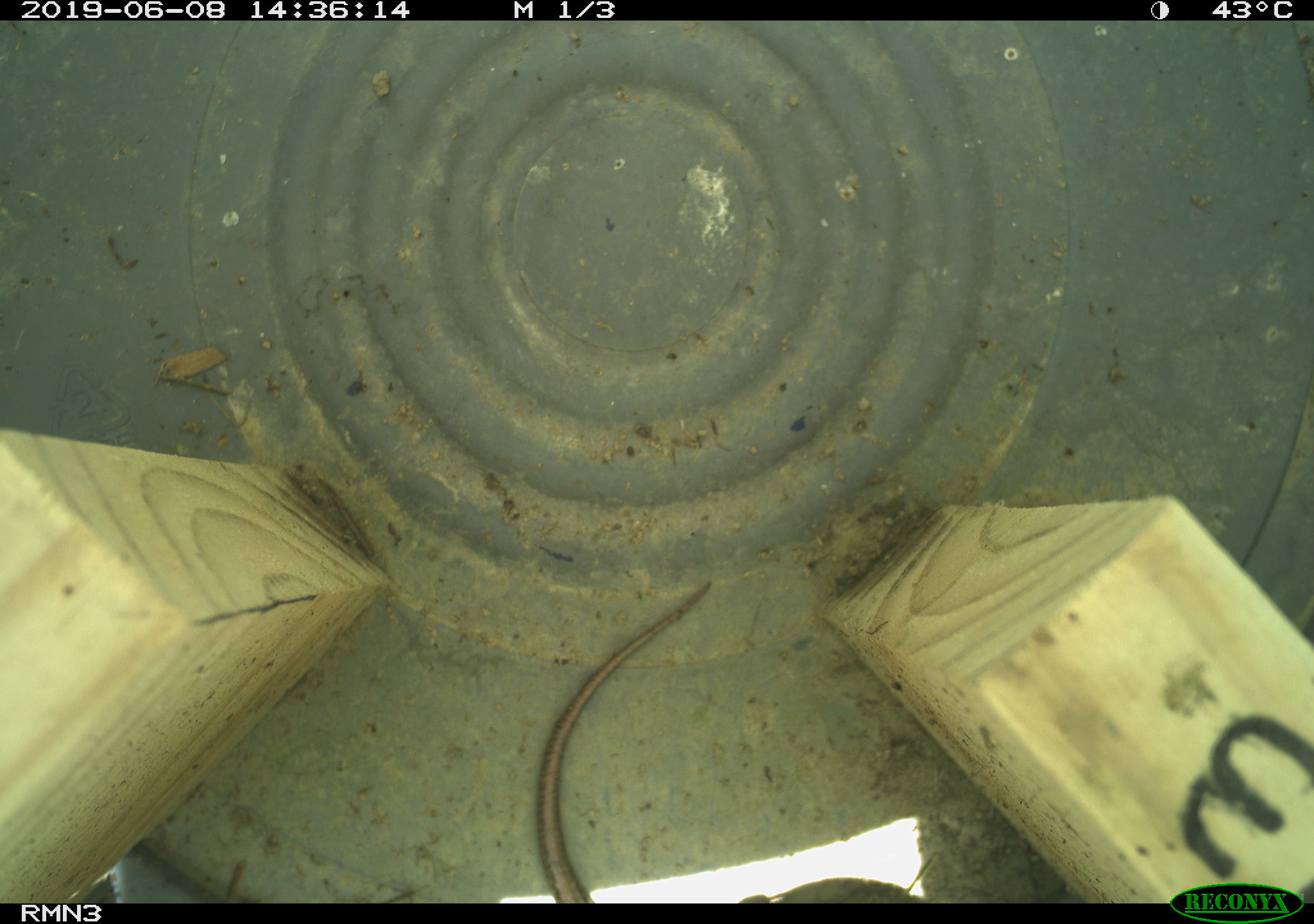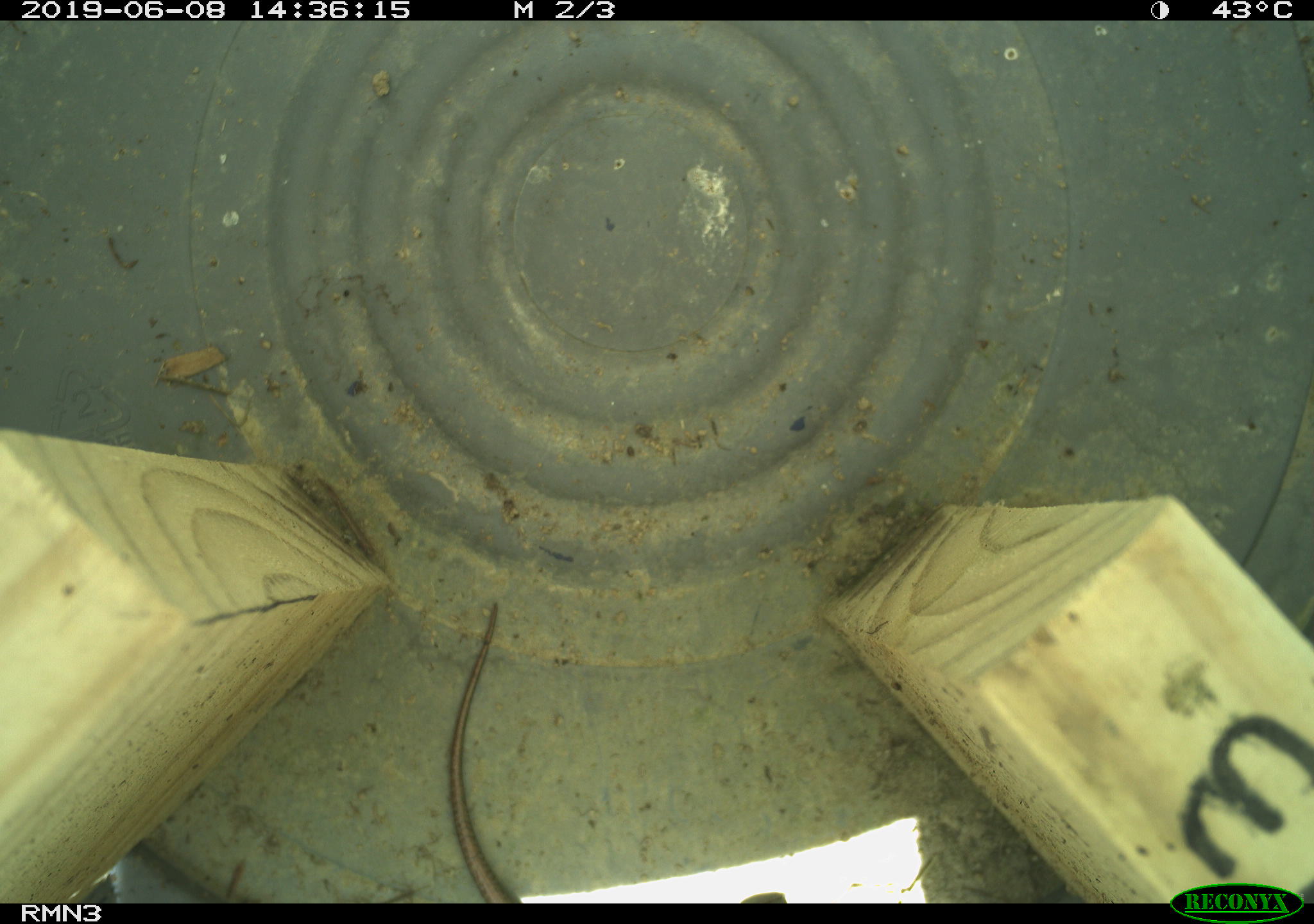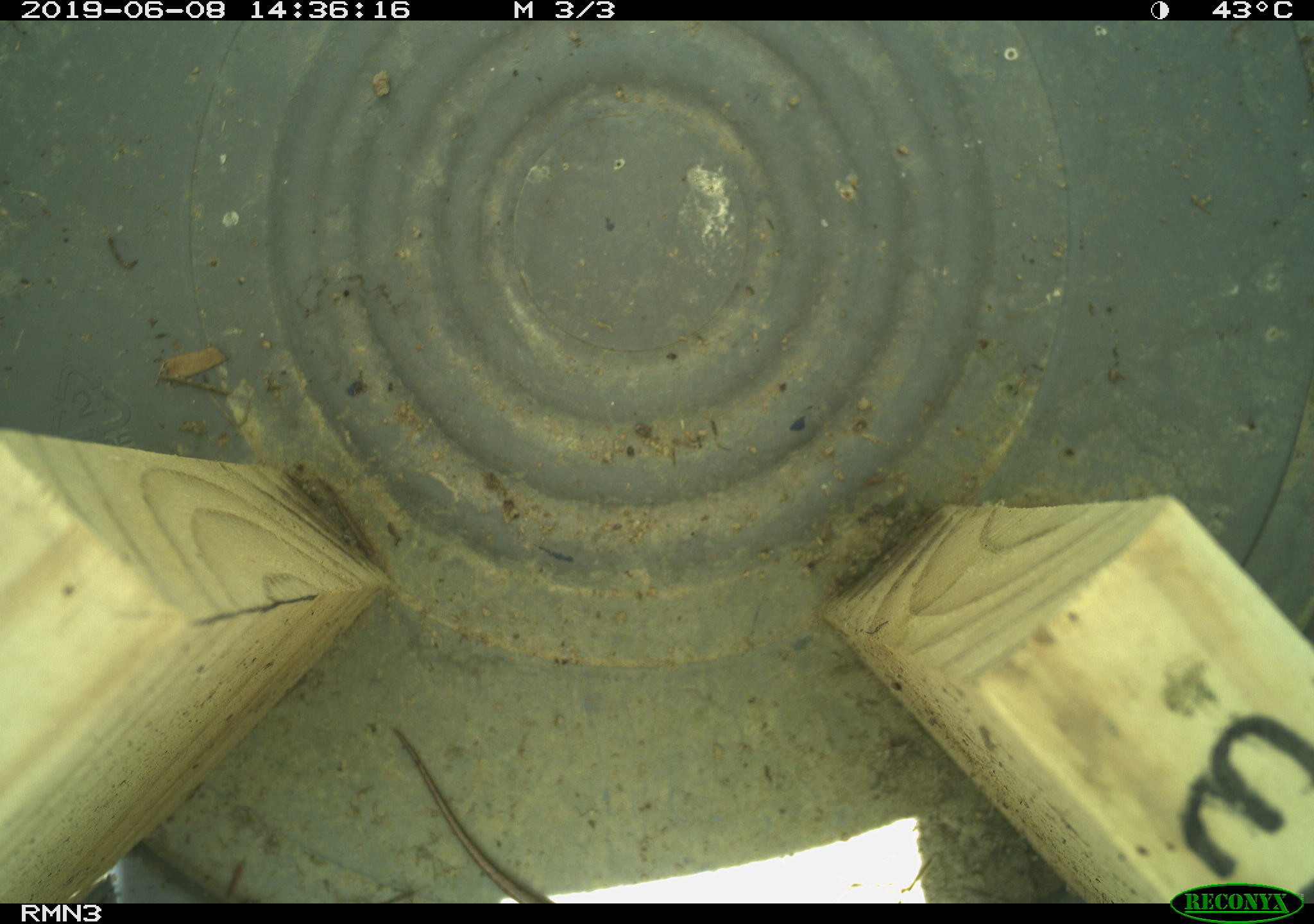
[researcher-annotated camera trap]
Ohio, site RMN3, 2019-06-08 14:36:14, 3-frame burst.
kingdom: Animalia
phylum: Chordata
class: Reptilia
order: Squamata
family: Scincidae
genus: Plestiodon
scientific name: Plestiodon fasciatus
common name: common five-lined skink